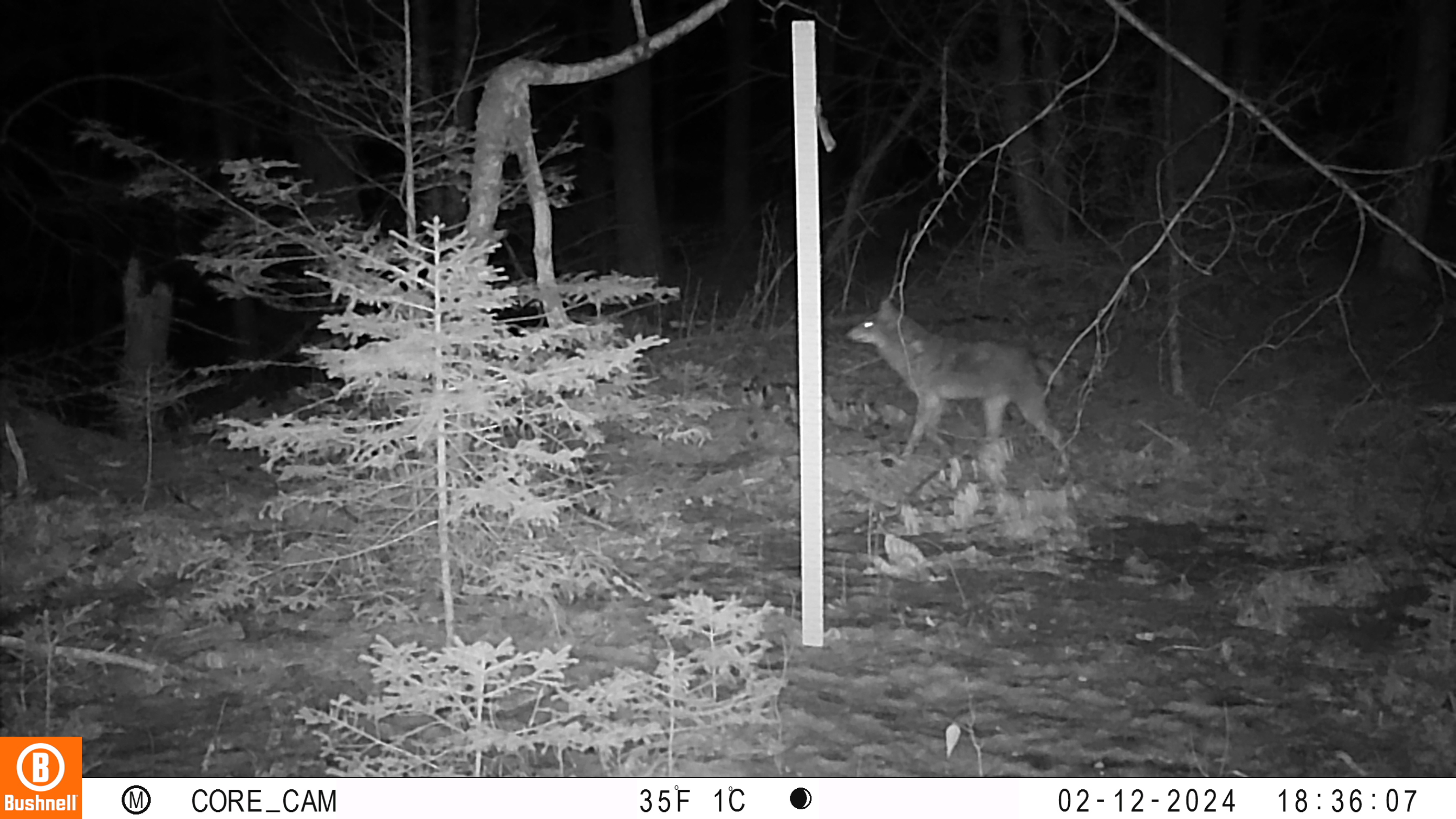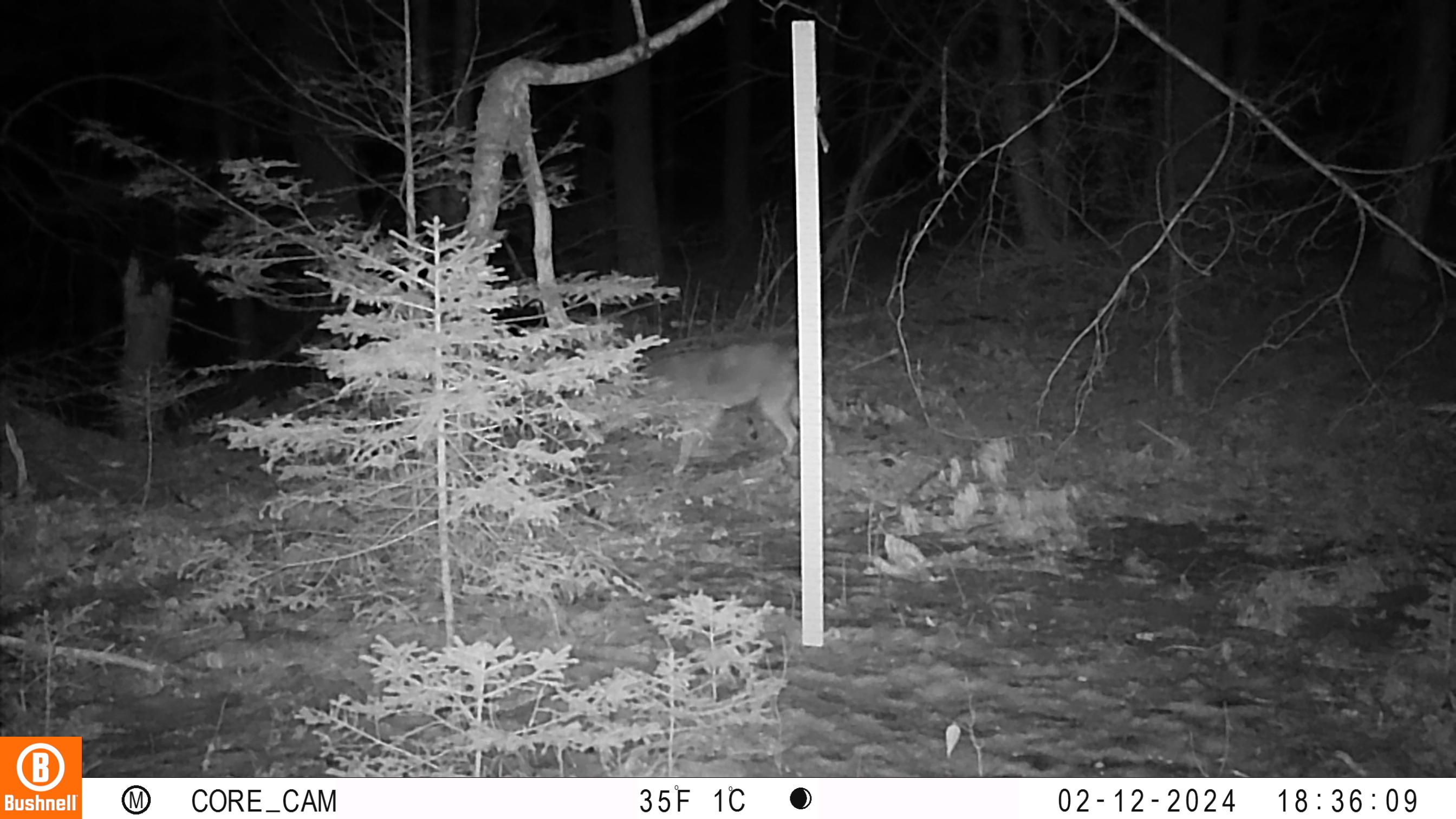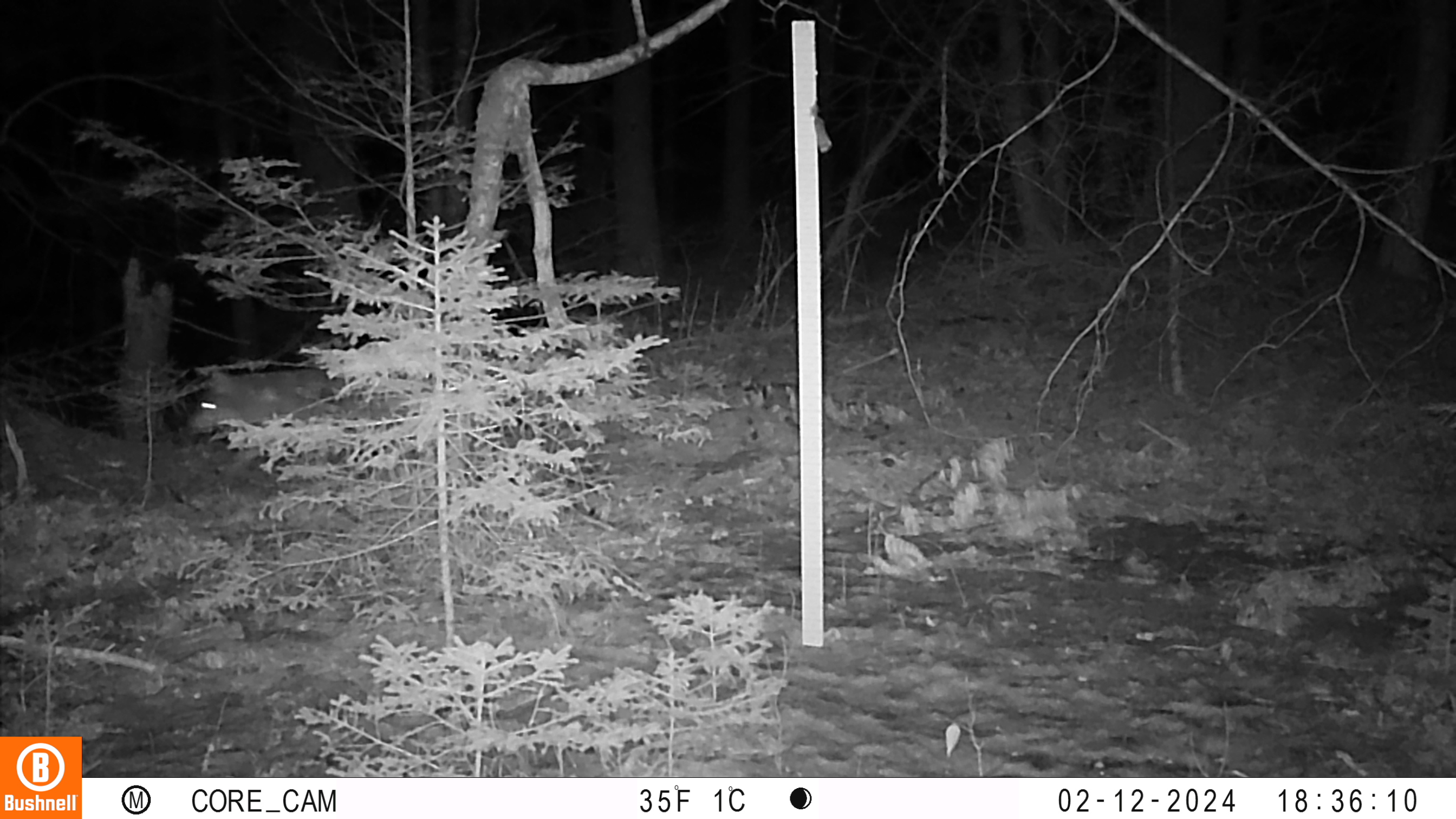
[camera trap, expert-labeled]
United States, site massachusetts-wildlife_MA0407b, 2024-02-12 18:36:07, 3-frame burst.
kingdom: Animalia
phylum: Chordata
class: Mammalia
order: Carnivora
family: Canidae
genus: Canis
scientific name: Canis latrans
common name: coyote